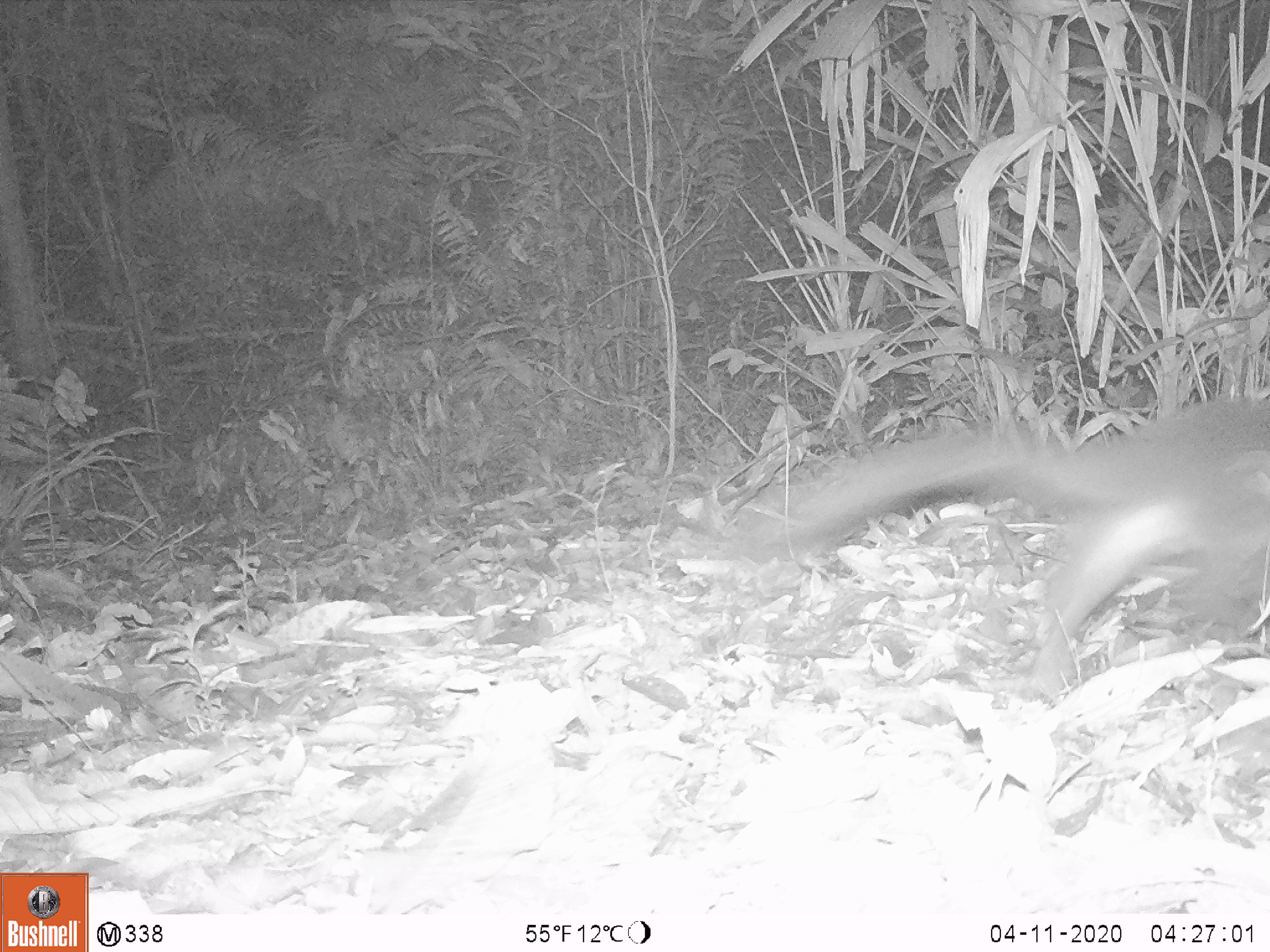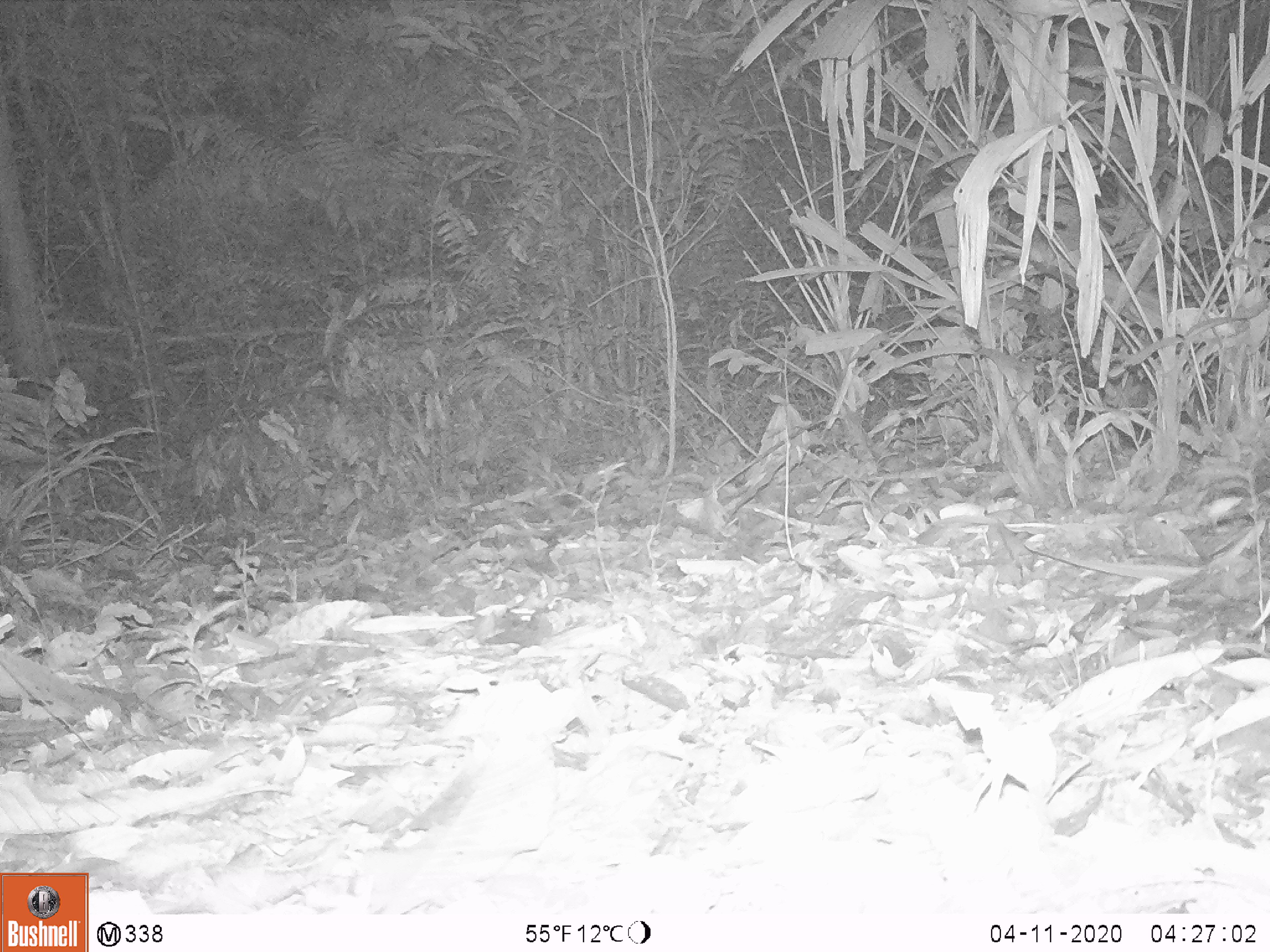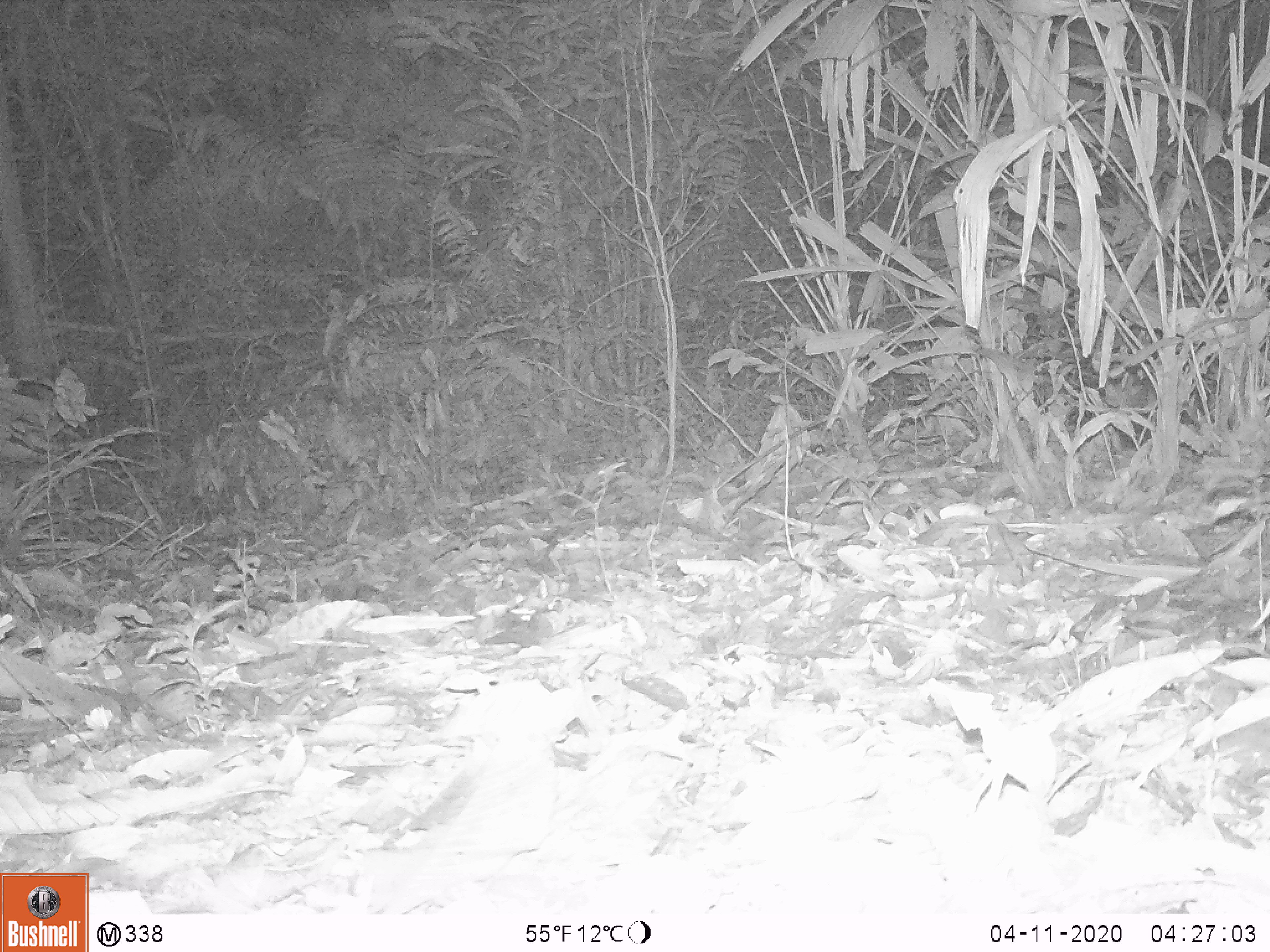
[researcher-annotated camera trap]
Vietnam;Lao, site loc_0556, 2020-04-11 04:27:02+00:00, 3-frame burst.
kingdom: Animalia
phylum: Chordata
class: Mammalia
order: Carnivora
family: Viverridae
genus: Paguma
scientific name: Paguma larvata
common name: masked palm civet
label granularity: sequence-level